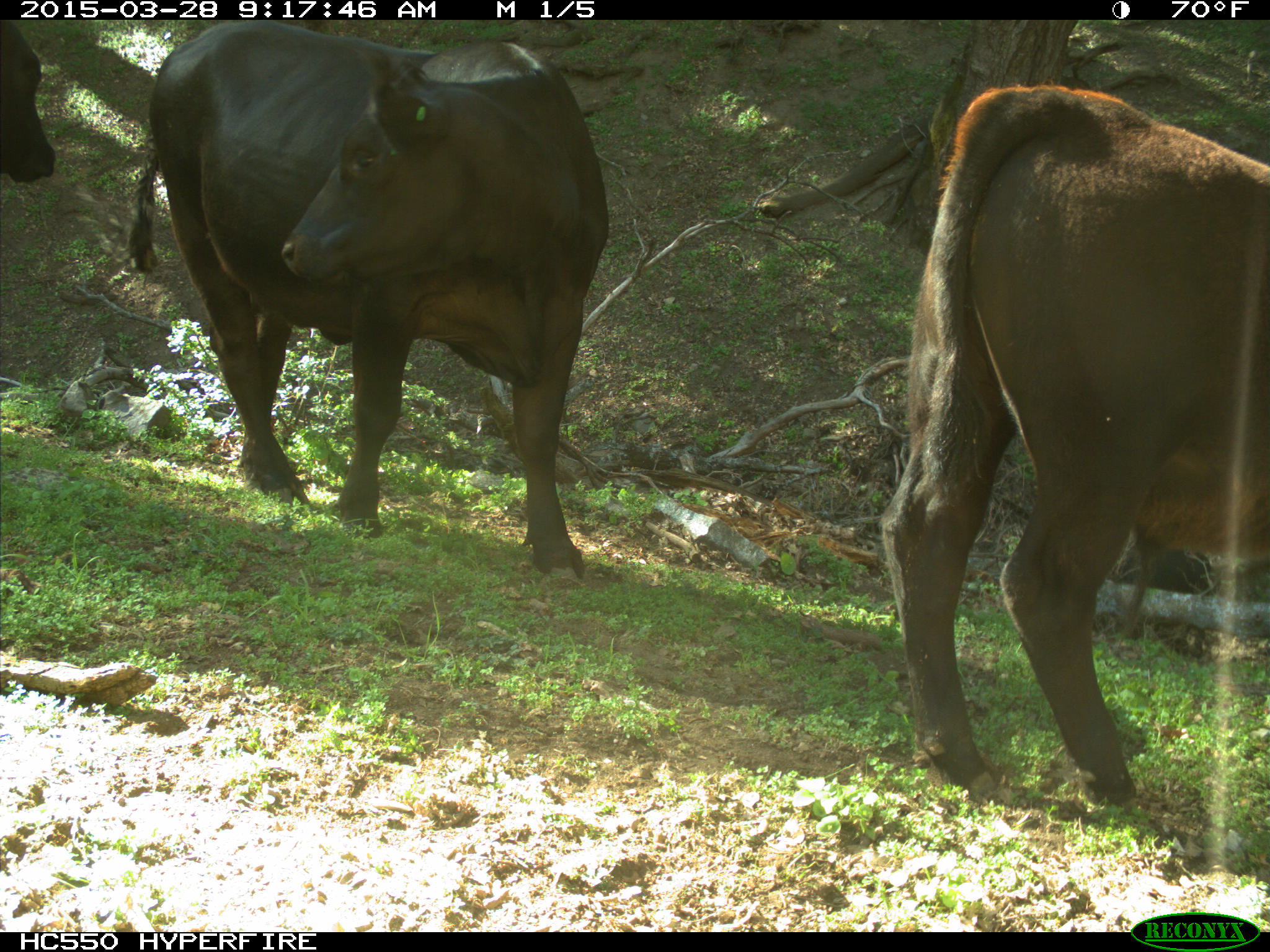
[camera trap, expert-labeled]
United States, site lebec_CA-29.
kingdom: Animalia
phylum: Chordata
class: Mammalia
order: Artiodactyla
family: Bovidae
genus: Bos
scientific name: Bos taurus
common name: domestic cow